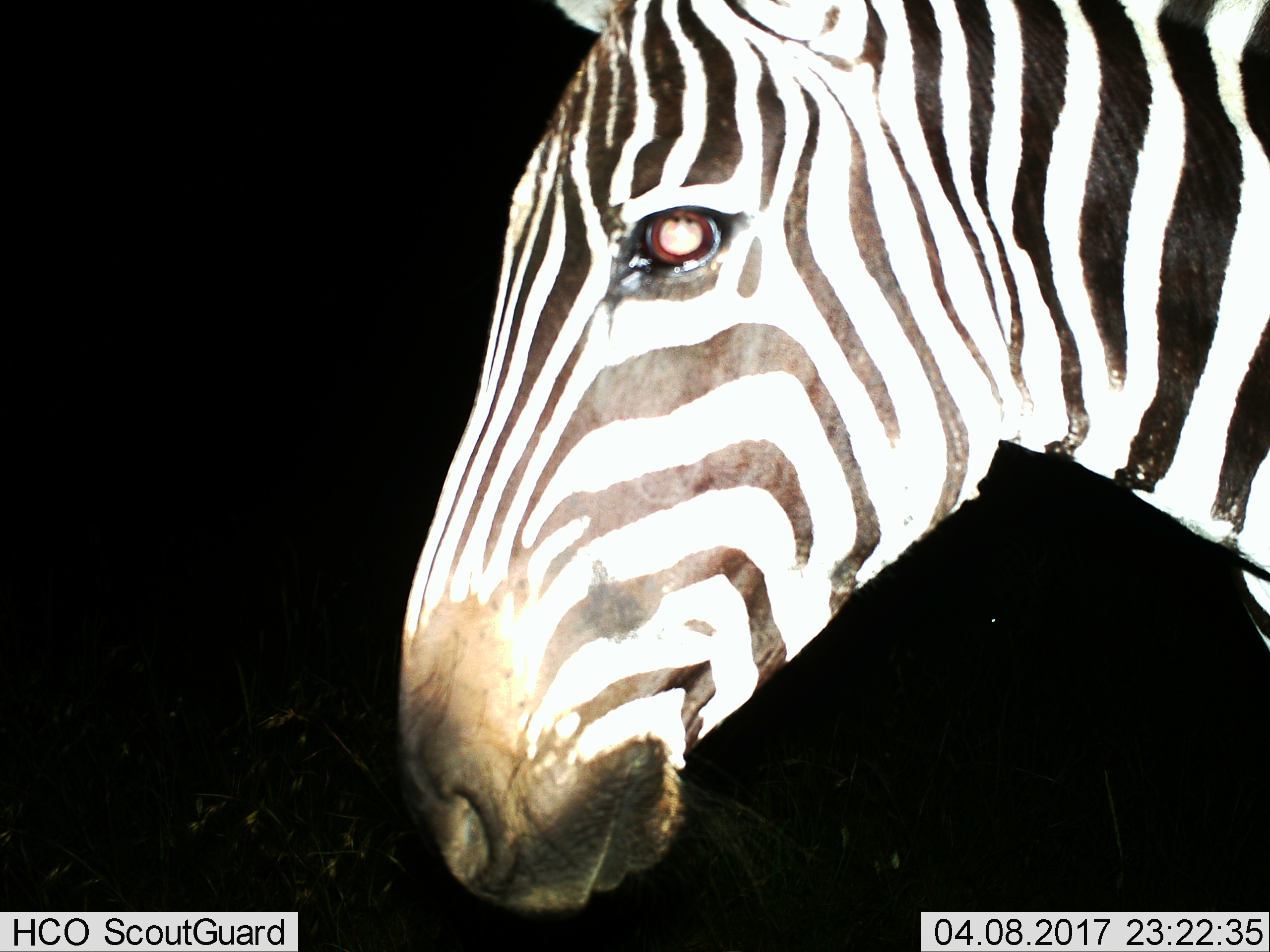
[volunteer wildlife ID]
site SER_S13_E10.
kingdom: Animalia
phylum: Chordata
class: Mammalia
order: Perissodactyla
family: Equidae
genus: Equus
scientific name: Equus quagga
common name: plains zebra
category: zebraplains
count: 1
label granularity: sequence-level